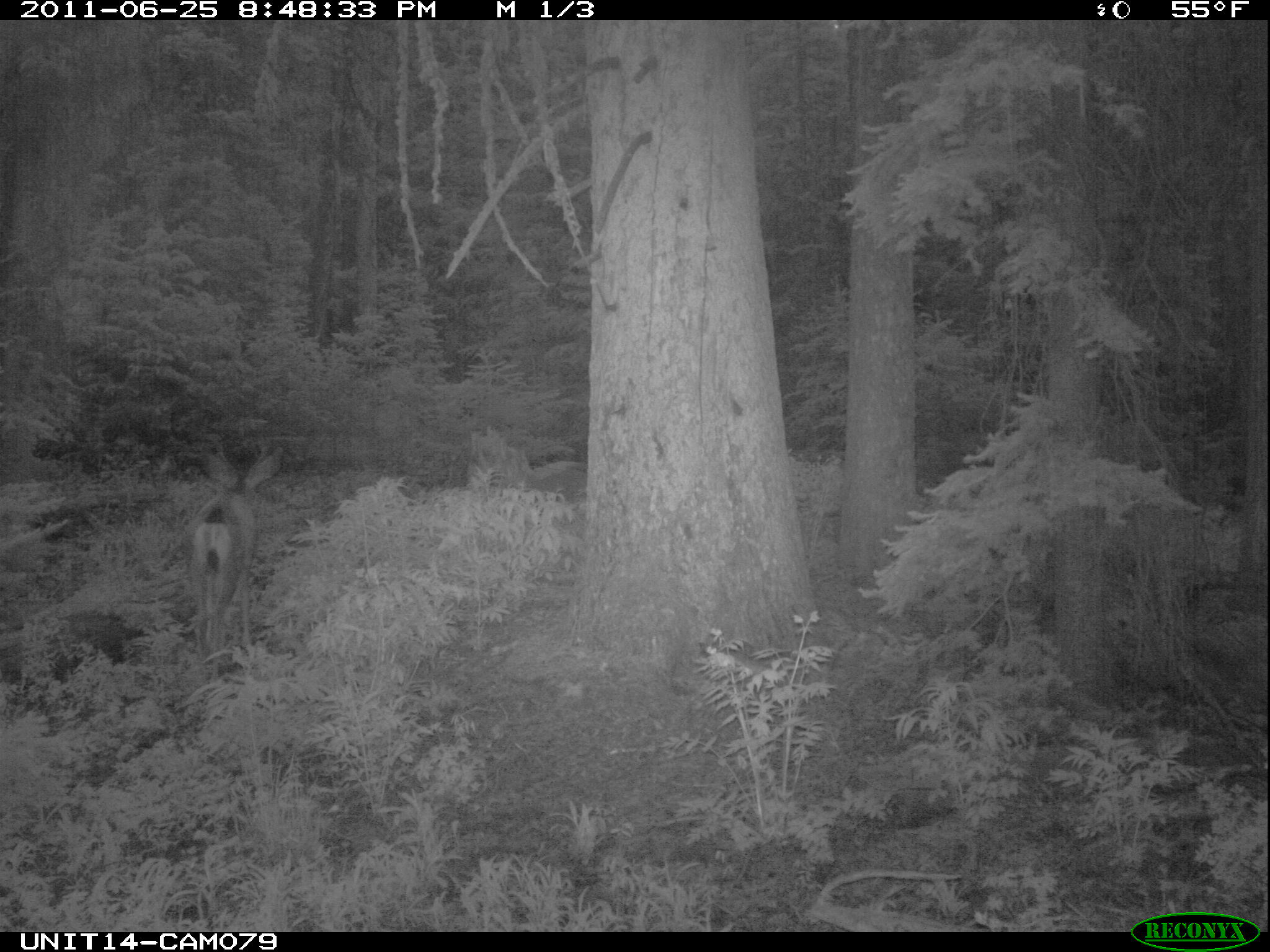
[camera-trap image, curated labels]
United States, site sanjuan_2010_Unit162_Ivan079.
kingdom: Animalia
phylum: Chordata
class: Mammalia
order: Artiodactyla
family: Cervidae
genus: Odocoileus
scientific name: Odocoileus hemionus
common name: mule deer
Odocoileus hemionus (mule deer).